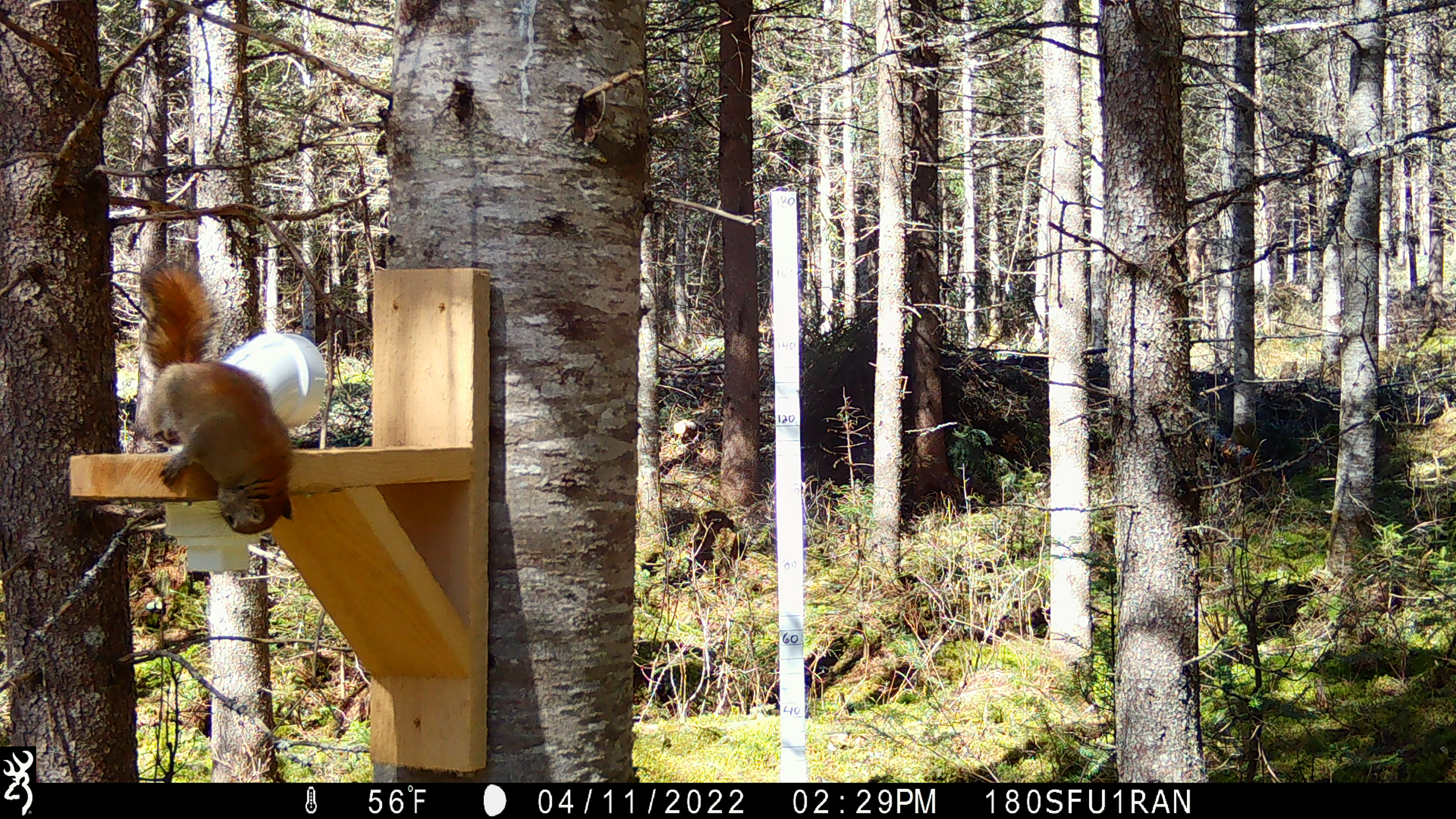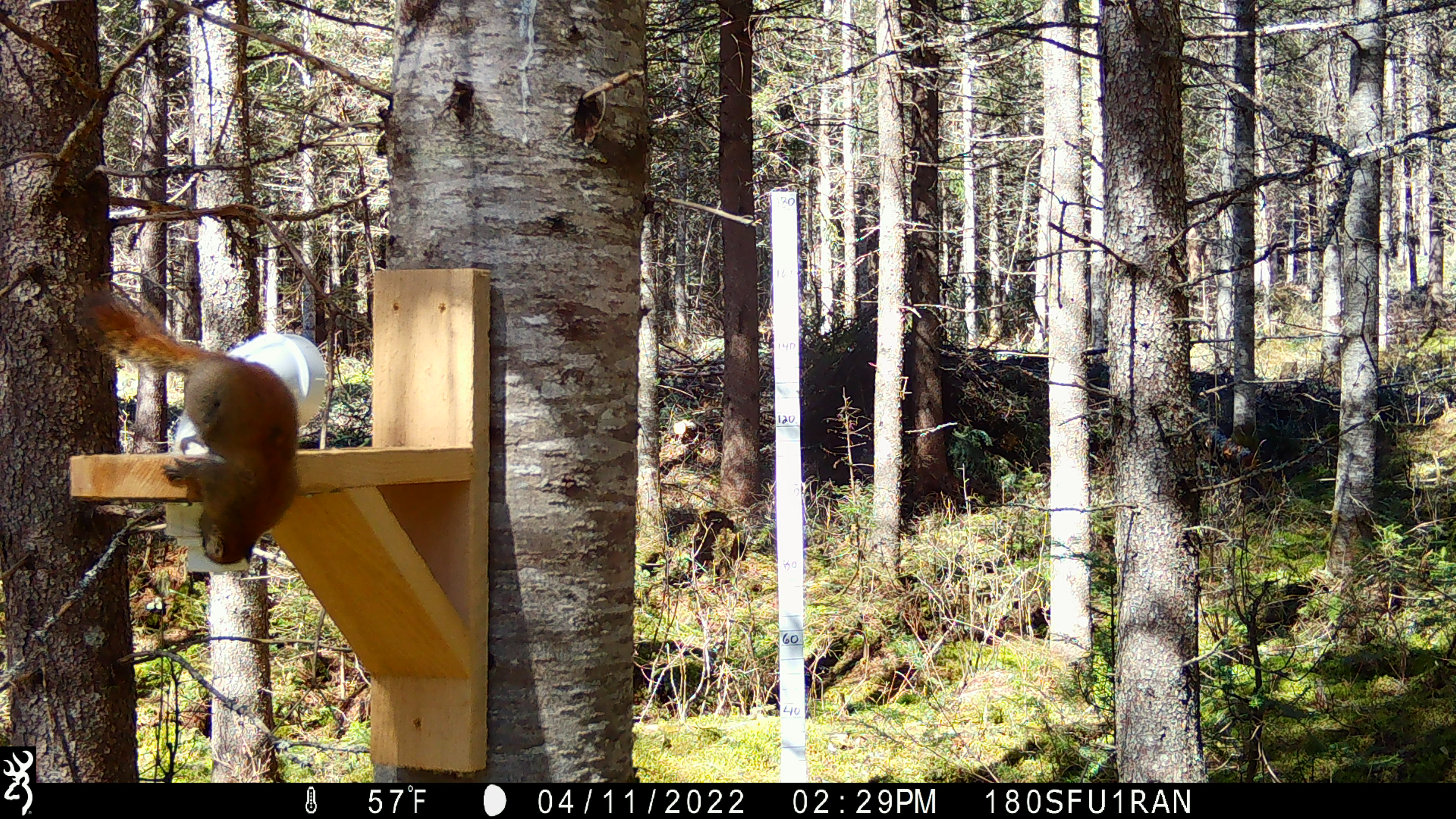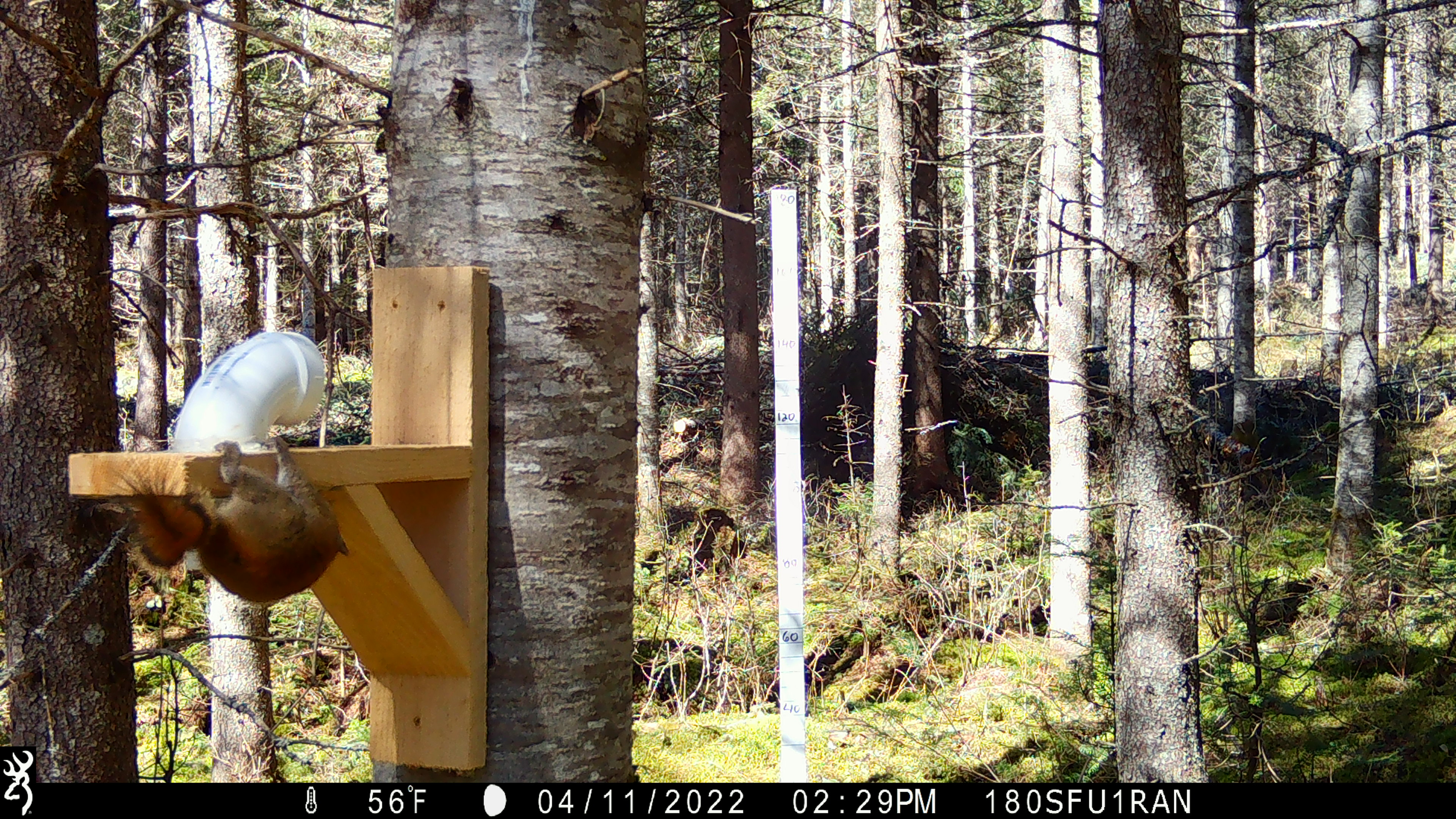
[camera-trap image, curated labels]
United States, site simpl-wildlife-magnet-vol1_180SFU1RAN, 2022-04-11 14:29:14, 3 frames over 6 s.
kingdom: Animalia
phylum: Chordata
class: Mammalia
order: Rodentia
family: Sciuridae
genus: Tamiasciurus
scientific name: Tamiasciurus hudsonicus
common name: red squirrel